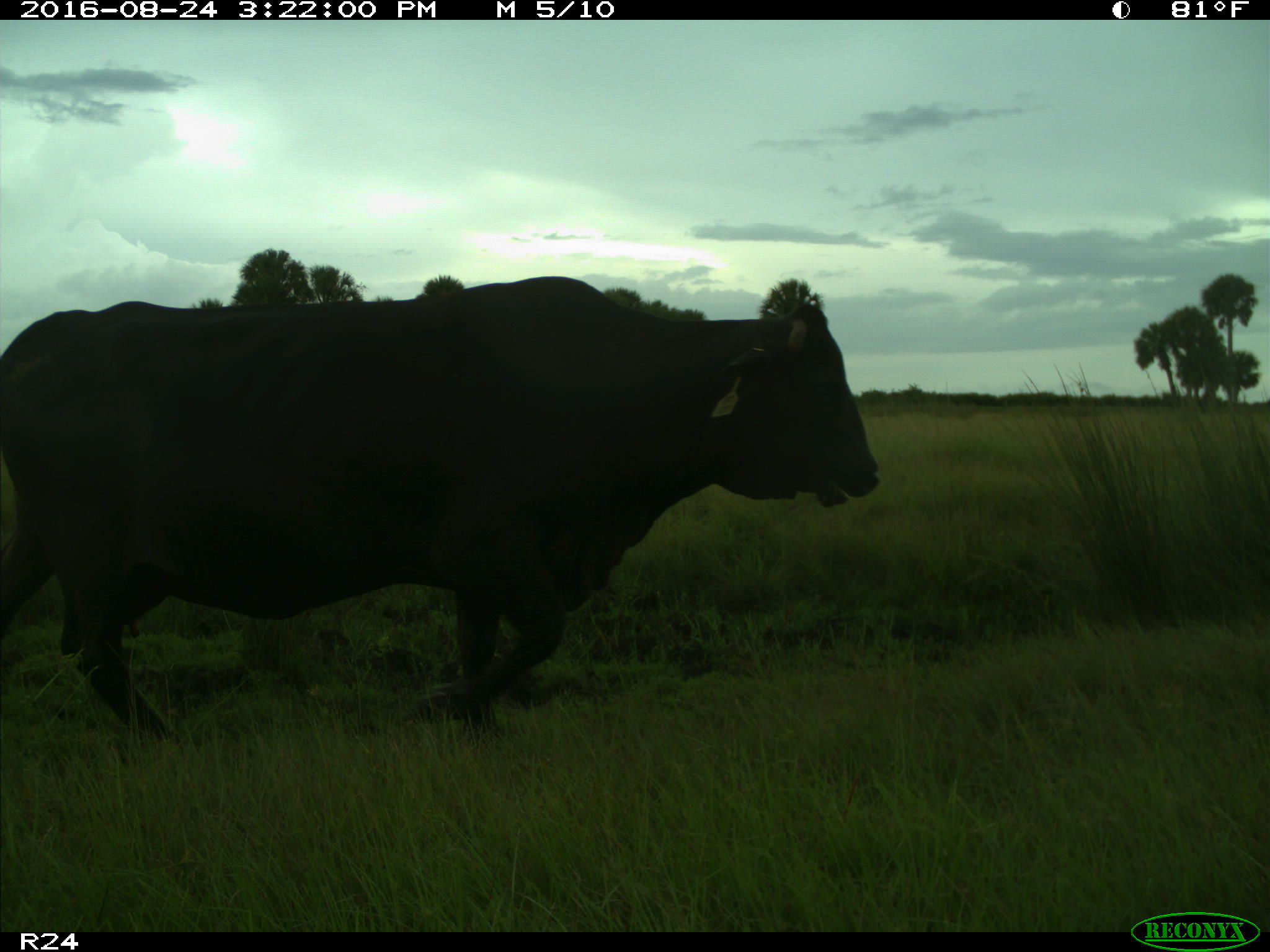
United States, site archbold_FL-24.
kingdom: Animalia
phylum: Chordata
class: Mammalia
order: Artiodactyla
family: Bovidae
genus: Bos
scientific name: Bos taurus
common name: domestic cow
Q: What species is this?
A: Bos taurus (domestic cow).